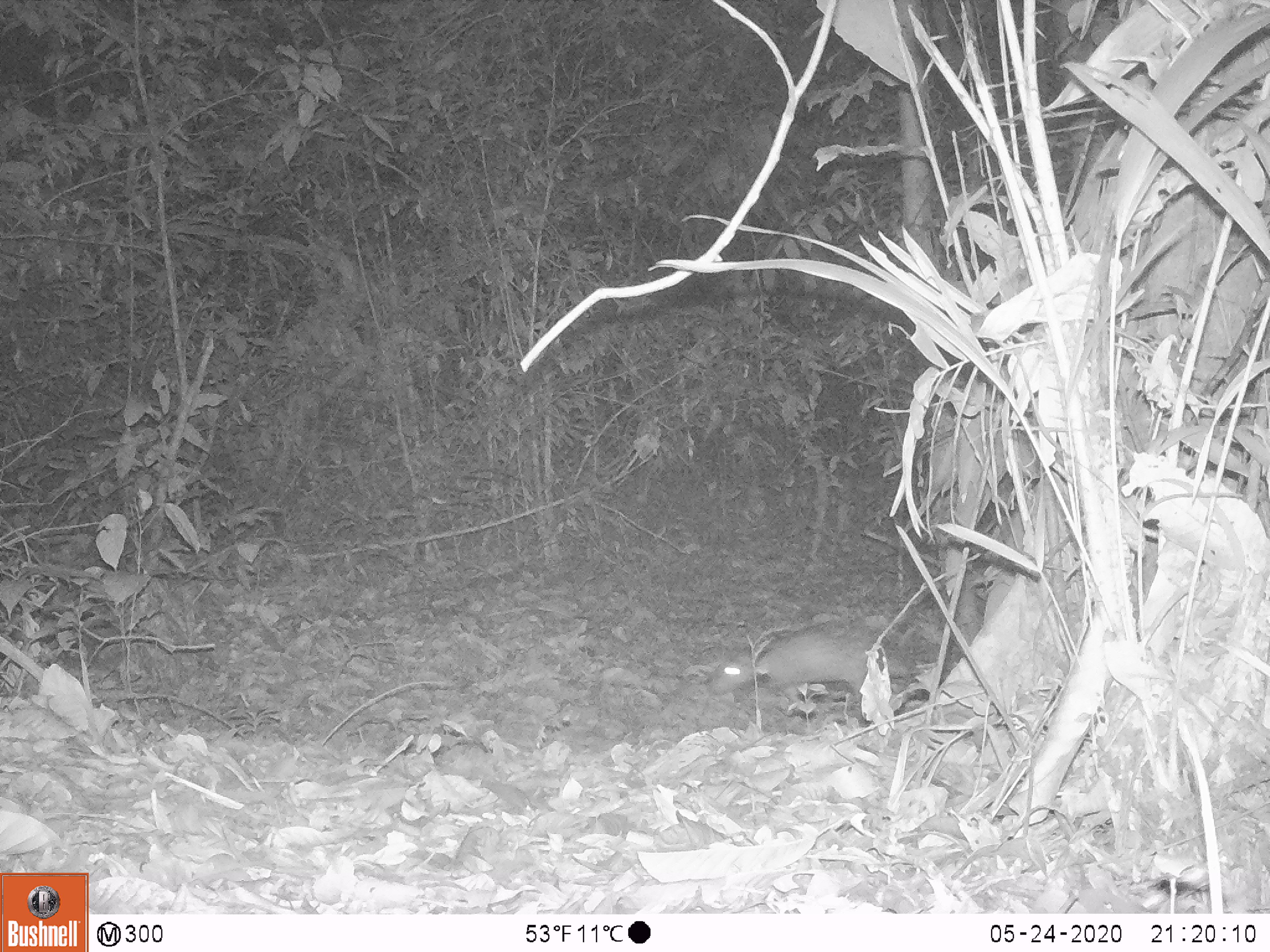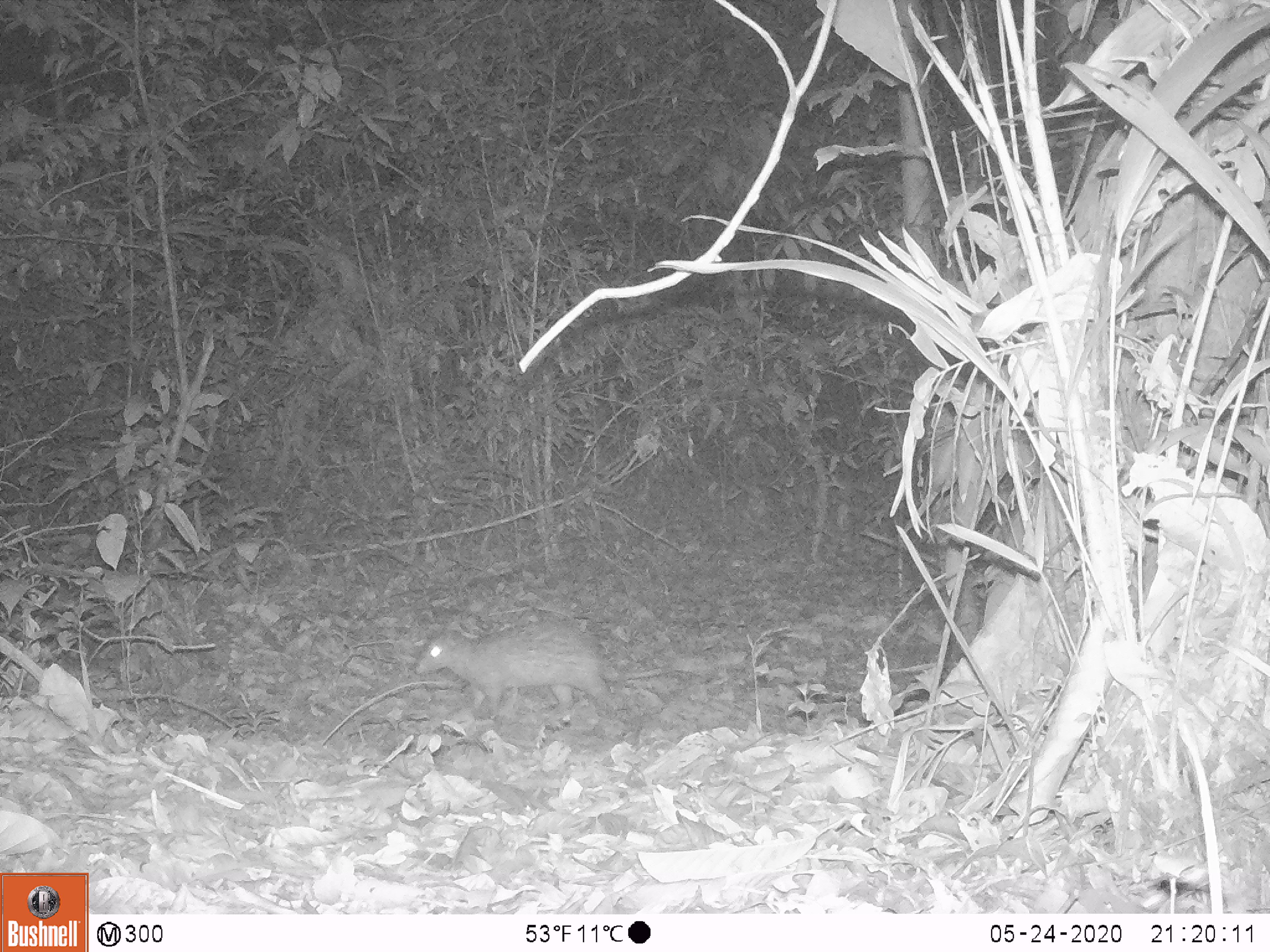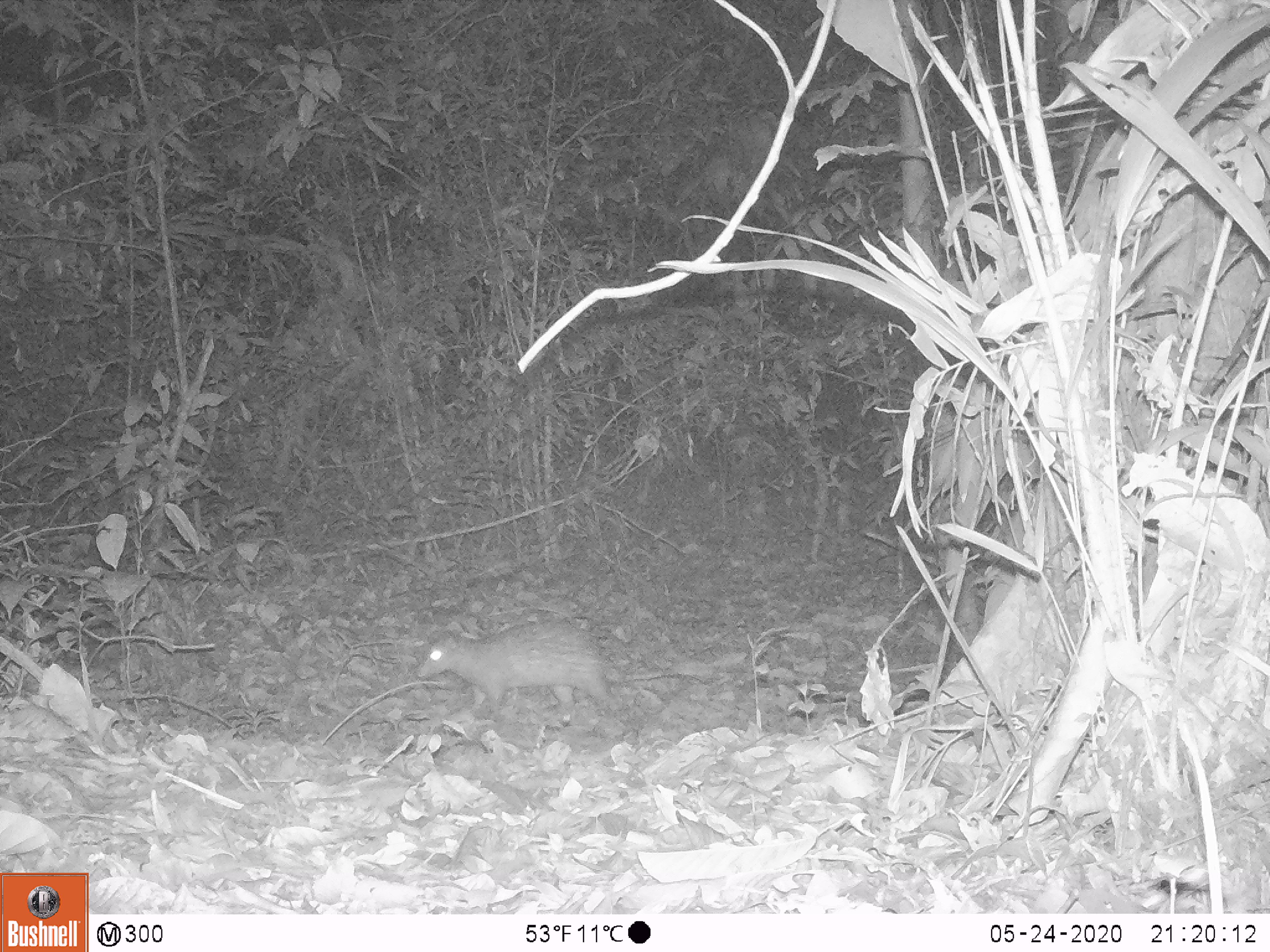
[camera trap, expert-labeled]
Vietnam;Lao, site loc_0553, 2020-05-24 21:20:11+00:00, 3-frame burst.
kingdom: Animalia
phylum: Chordata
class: Mammalia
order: Rodentia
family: Hystricidae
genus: Atherurus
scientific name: Atherurus macrourus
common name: asiatic brush-tailed porcupine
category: asiatic brush tailed porcupine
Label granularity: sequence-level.